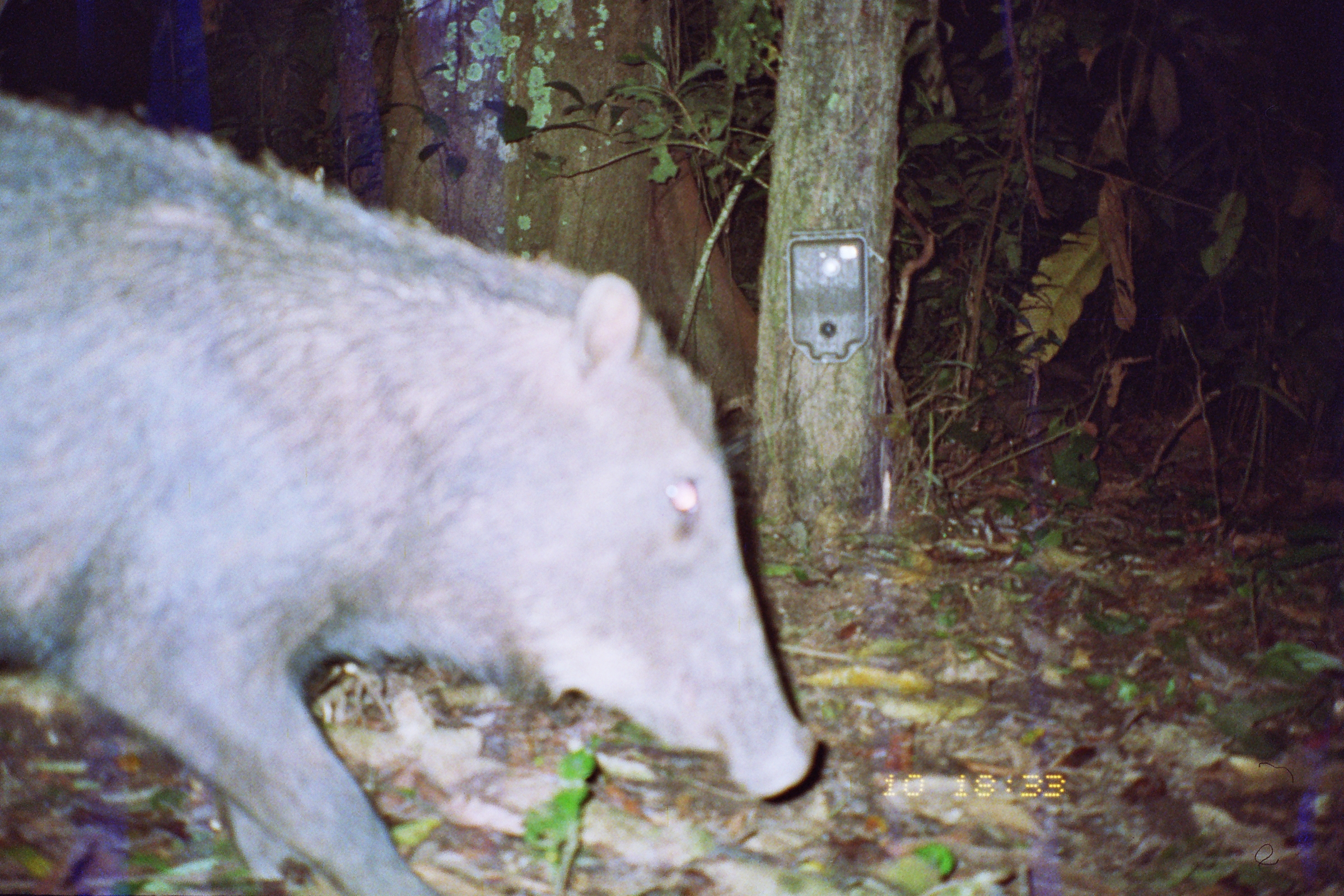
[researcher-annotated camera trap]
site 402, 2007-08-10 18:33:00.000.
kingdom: Animalia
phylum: Chordata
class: Mammalia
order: Artiodactyla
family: Tayassuidae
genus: Tayassu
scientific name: Tayassu pecari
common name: white-lipped peccary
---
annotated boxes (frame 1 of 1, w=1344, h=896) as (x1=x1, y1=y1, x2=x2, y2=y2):
tayassu pecari: (x1=0, y1=95, x2=815, y2=896)